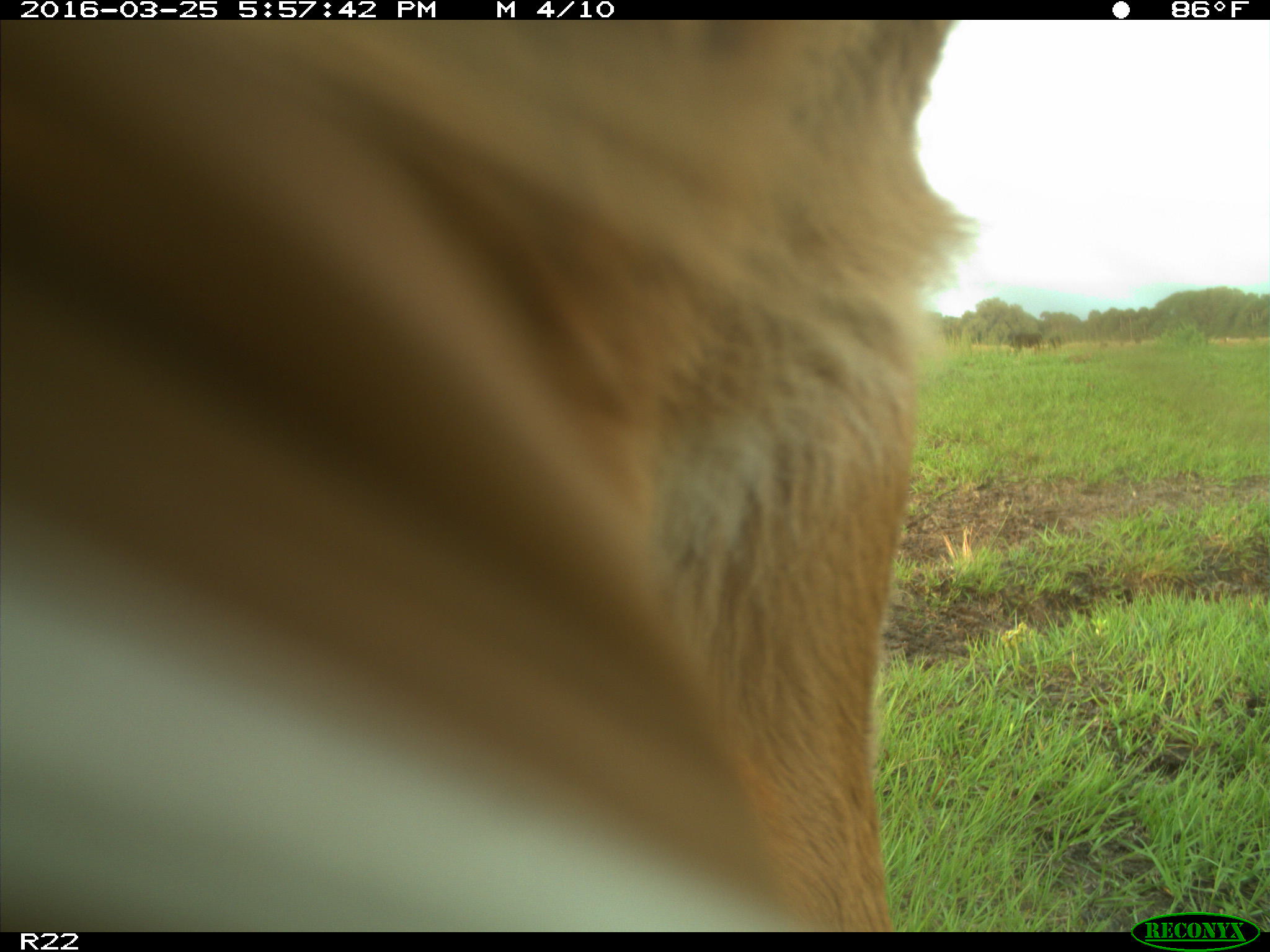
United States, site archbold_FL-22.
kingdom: Animalia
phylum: Chordata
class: Mammalia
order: Artiodactyla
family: Bovidae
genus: Bos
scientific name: Bos taurus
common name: domestic cow